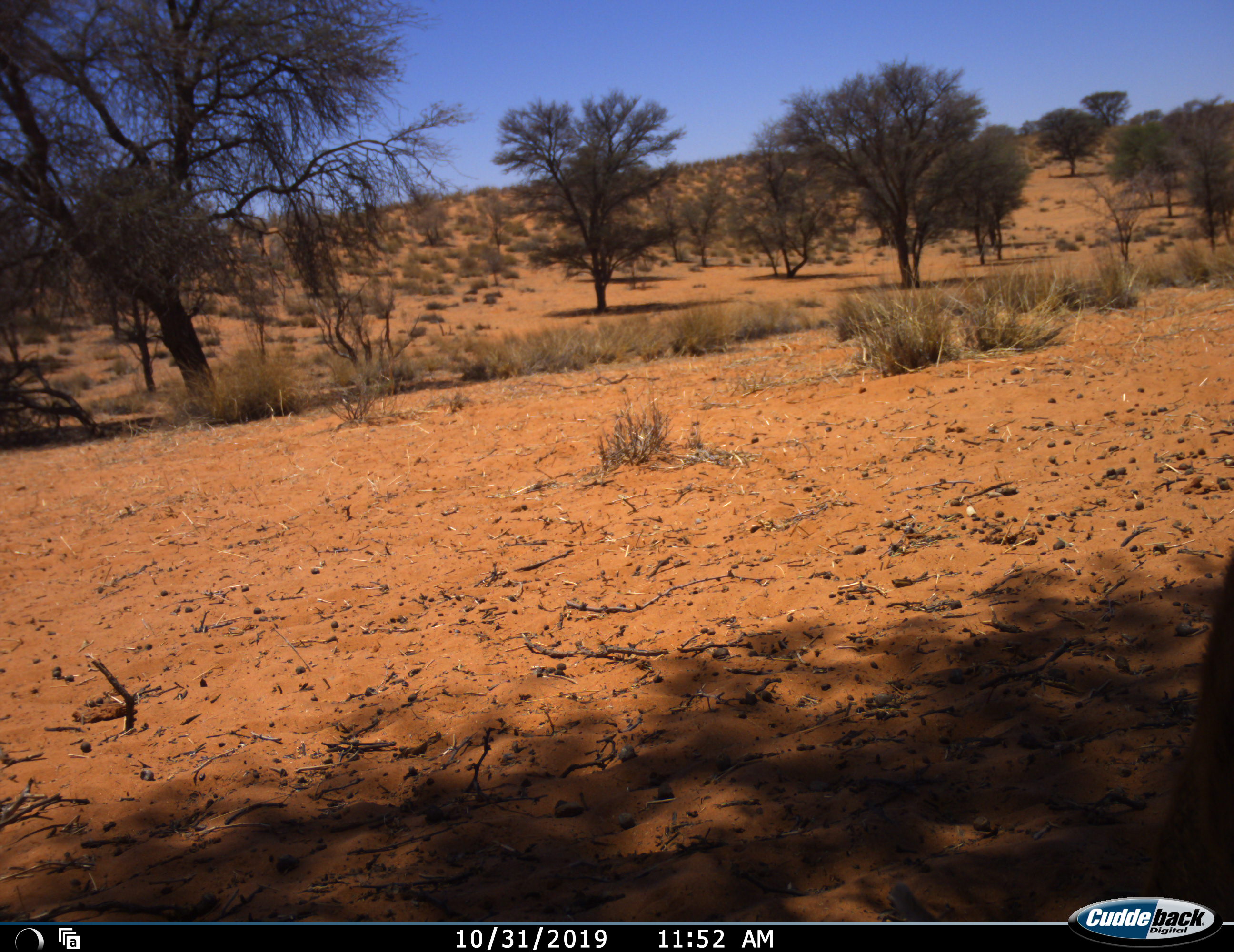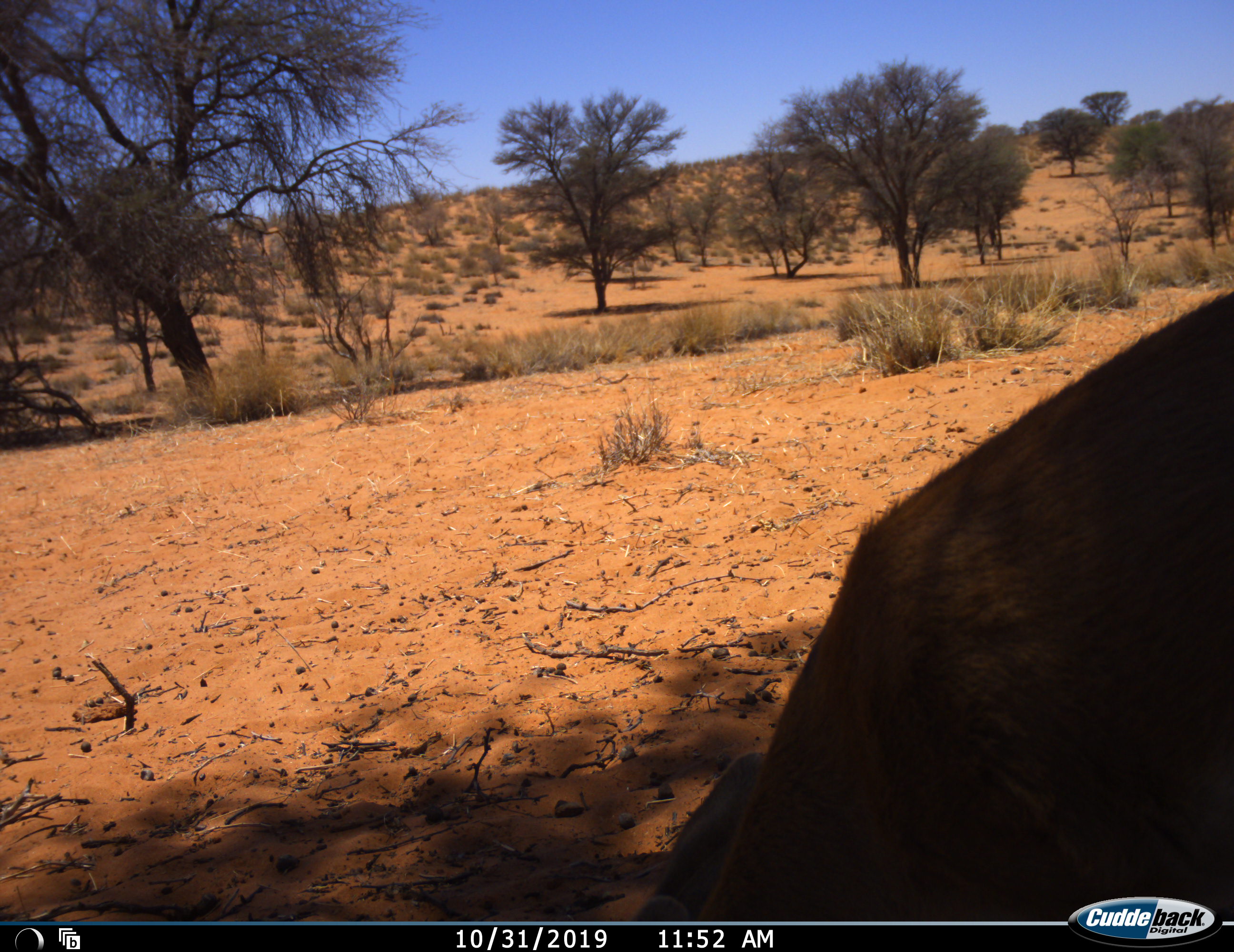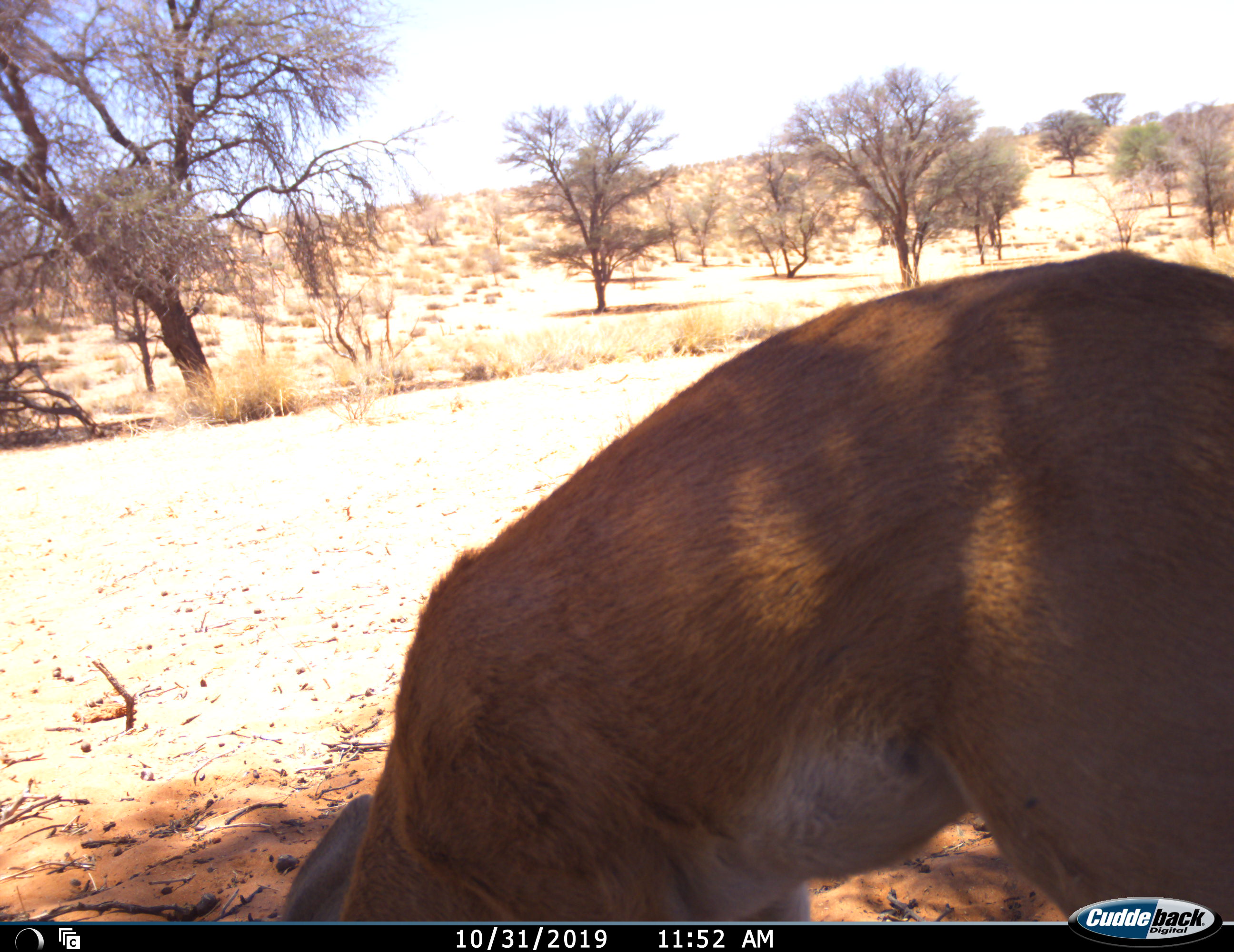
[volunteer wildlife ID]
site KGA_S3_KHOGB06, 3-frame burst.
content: unidentified animal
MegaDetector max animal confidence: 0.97